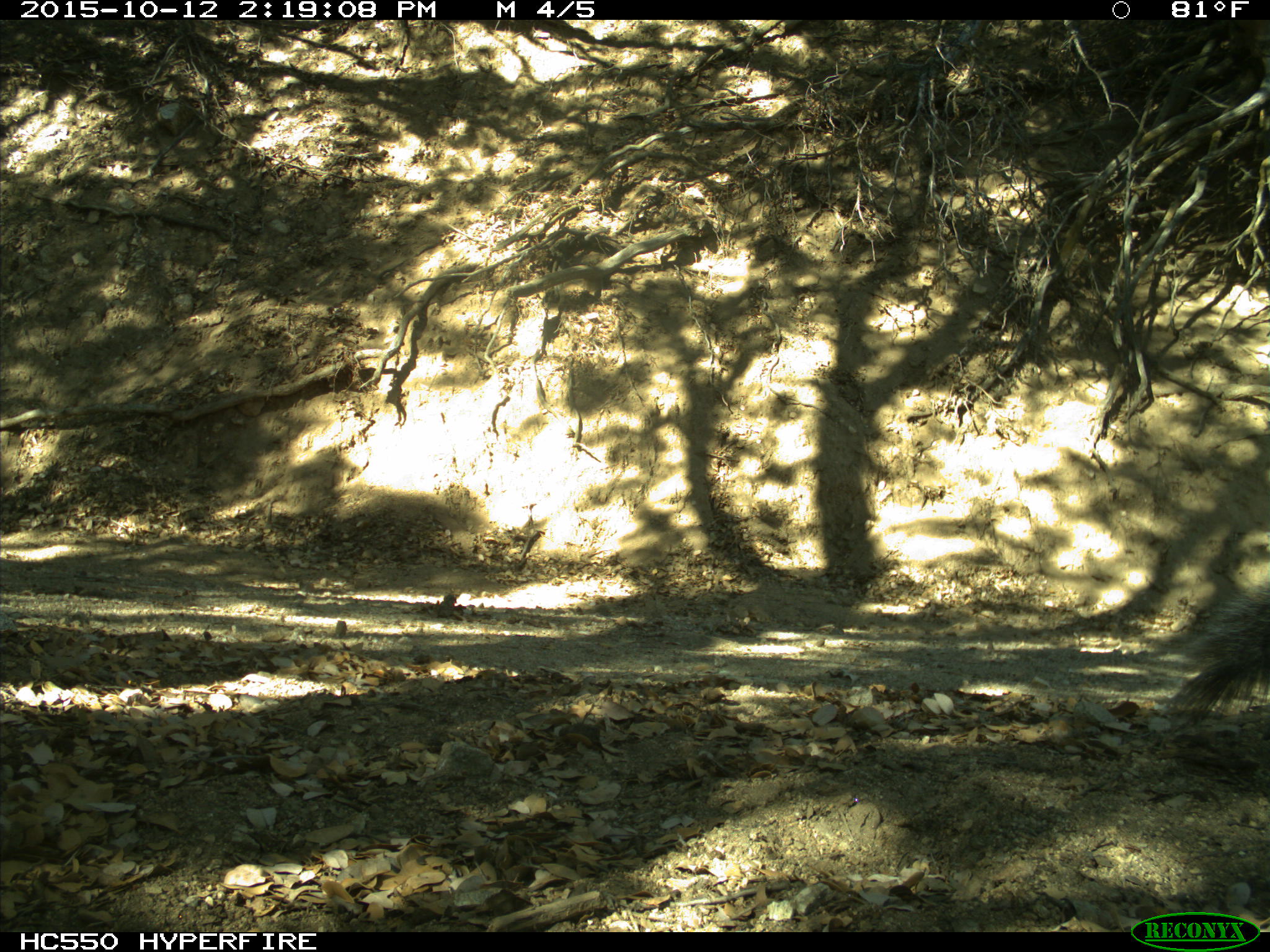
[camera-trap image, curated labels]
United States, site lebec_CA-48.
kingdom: Animalia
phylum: Chordata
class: Mammalia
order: Rodentia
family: Sciuridae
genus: Sciurus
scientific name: Sciurus carolinensis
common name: eastern gray squirrel